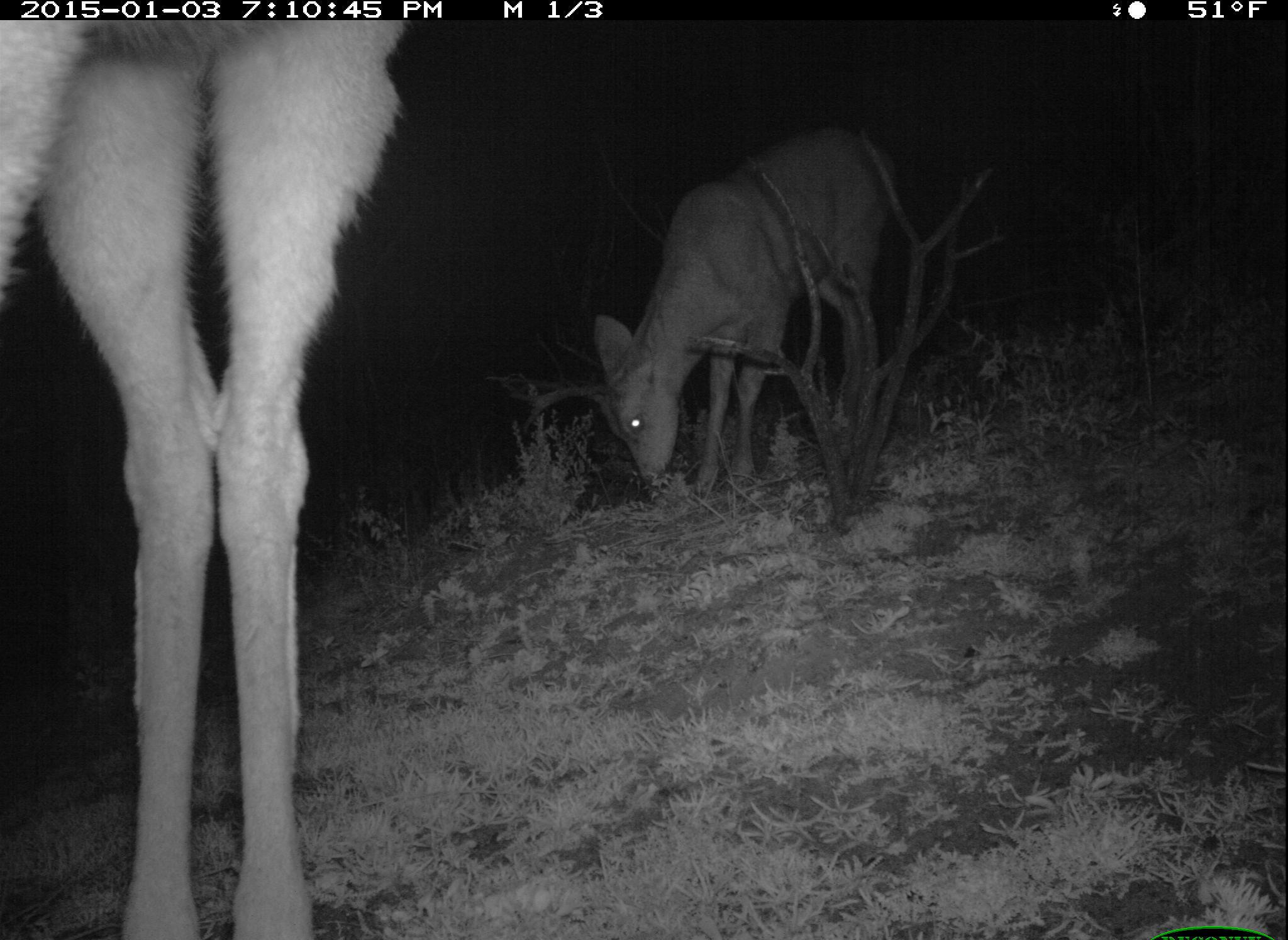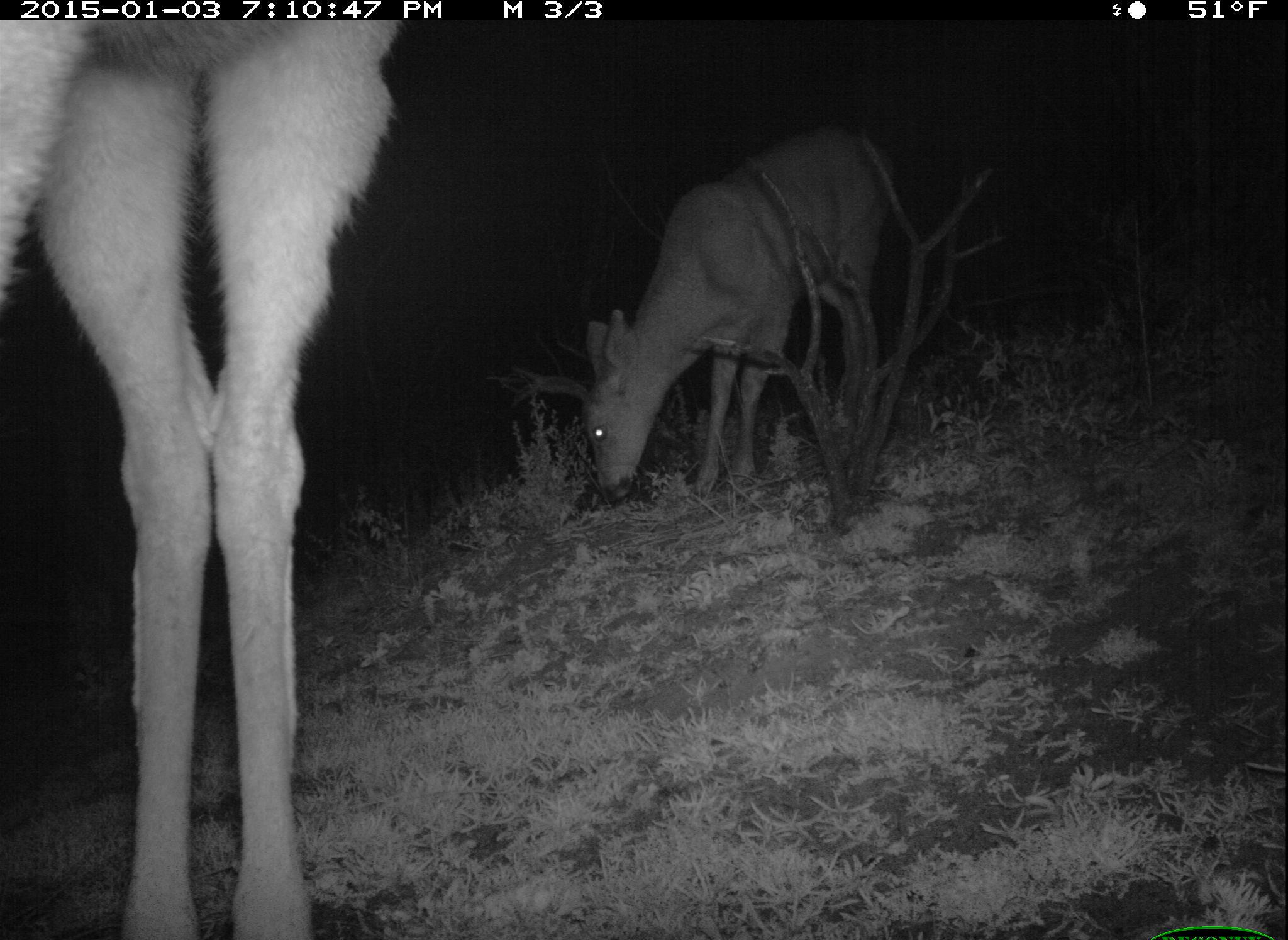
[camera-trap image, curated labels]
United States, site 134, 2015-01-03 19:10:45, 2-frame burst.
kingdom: Animalia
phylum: Chordata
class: Mammalia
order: Artiodactyla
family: Cervidae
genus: Odocoileus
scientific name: Odocoileus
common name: deer